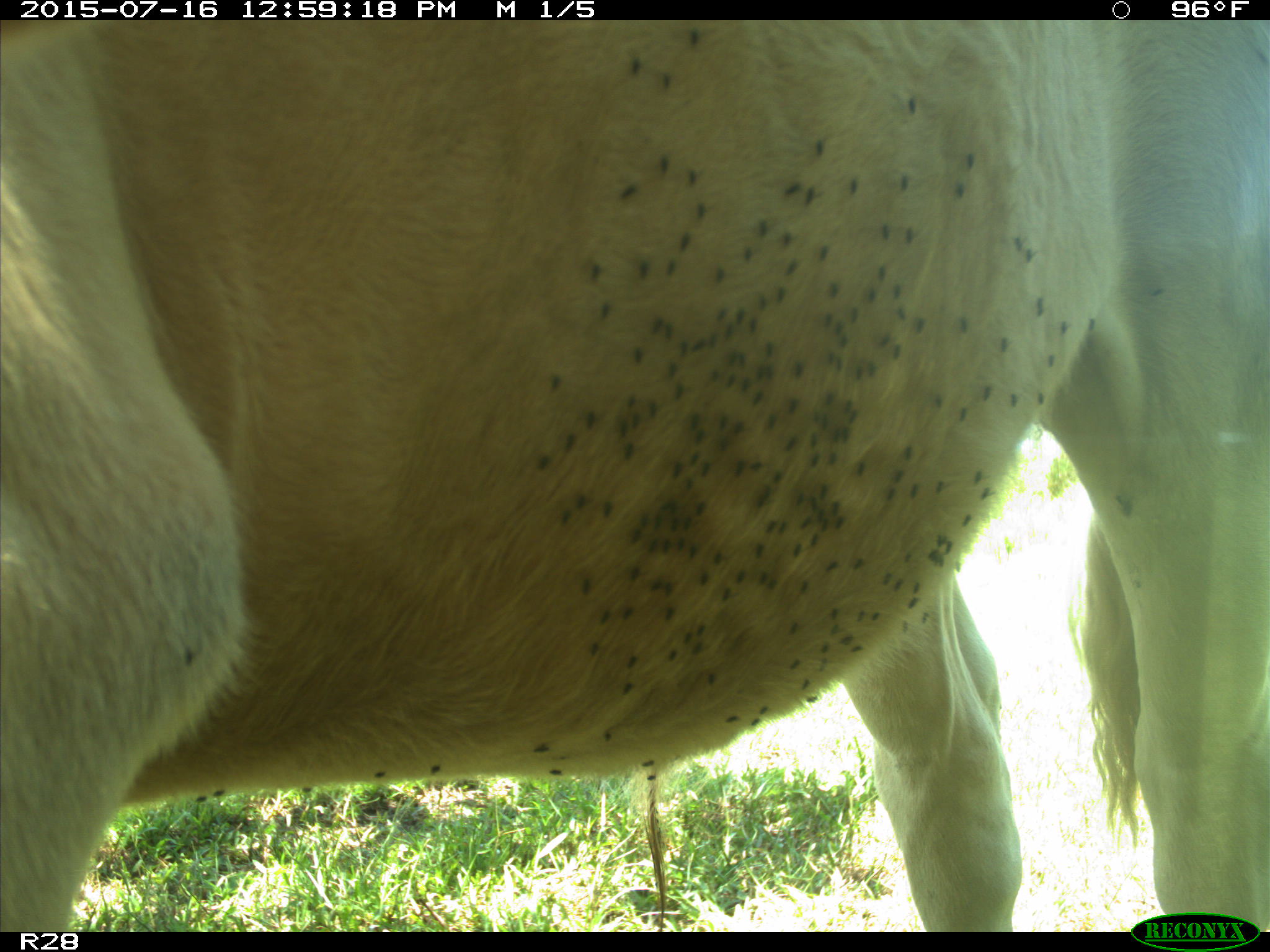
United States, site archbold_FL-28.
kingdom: Animalia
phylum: Chordata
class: Mammalia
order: Artiodactyla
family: Bovidae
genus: Bos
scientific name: Bos taurus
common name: domestic cow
Bos taurus (domestic cow).